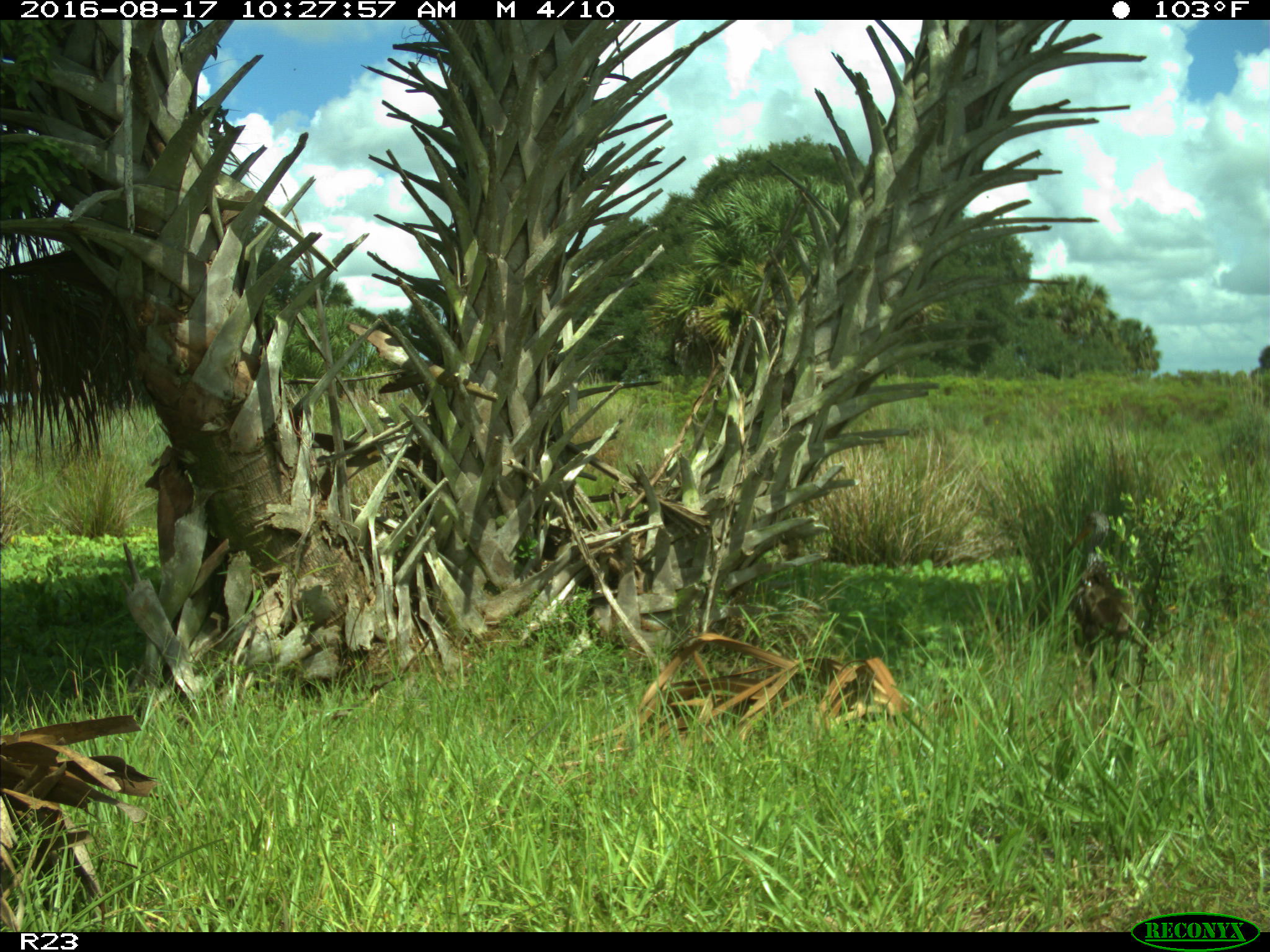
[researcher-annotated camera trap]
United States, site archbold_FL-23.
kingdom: Animalia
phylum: Chordata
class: Aves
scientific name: Aves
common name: birds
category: unidentified bird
Unidentified bird (birds) (Aves).